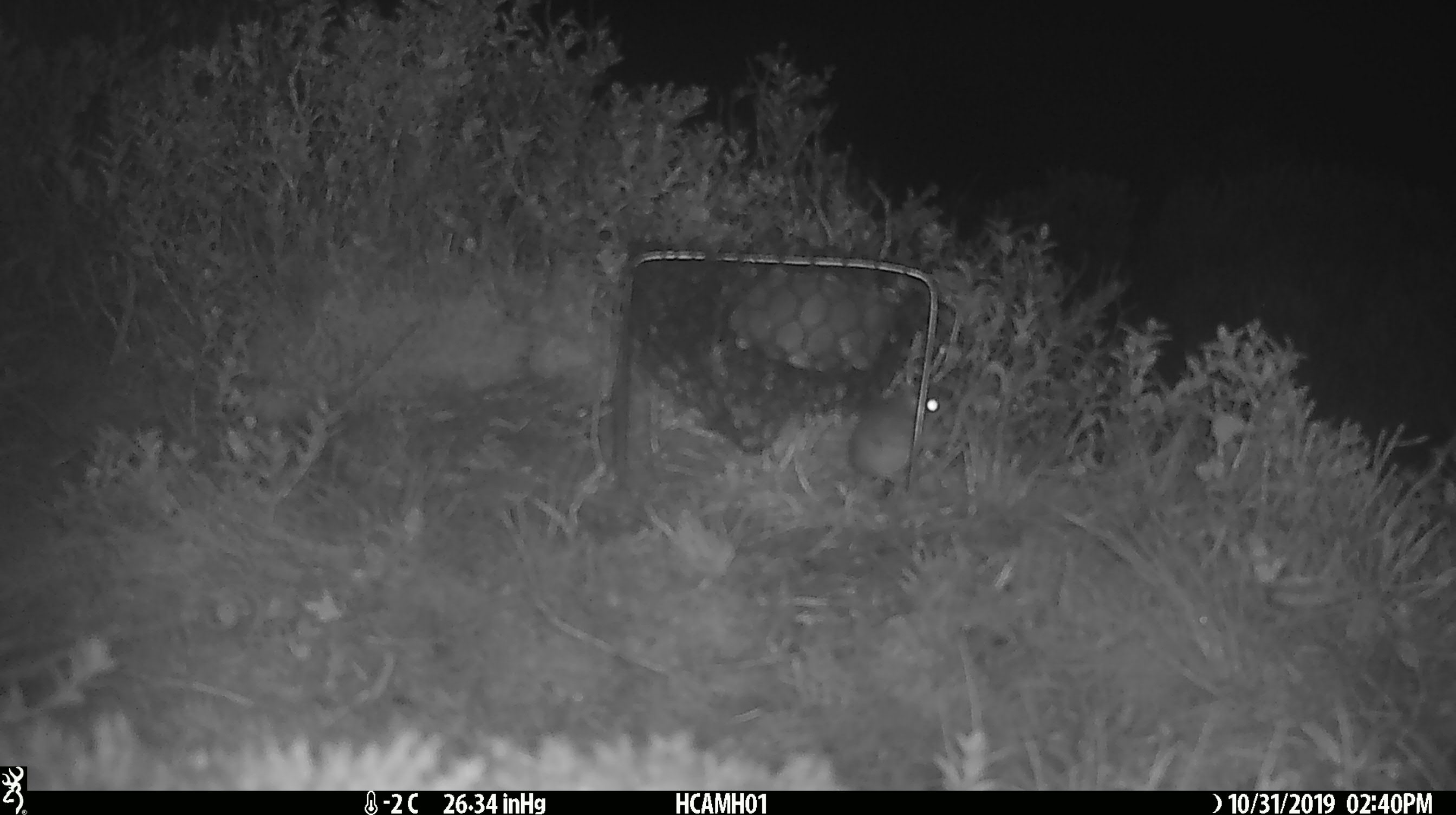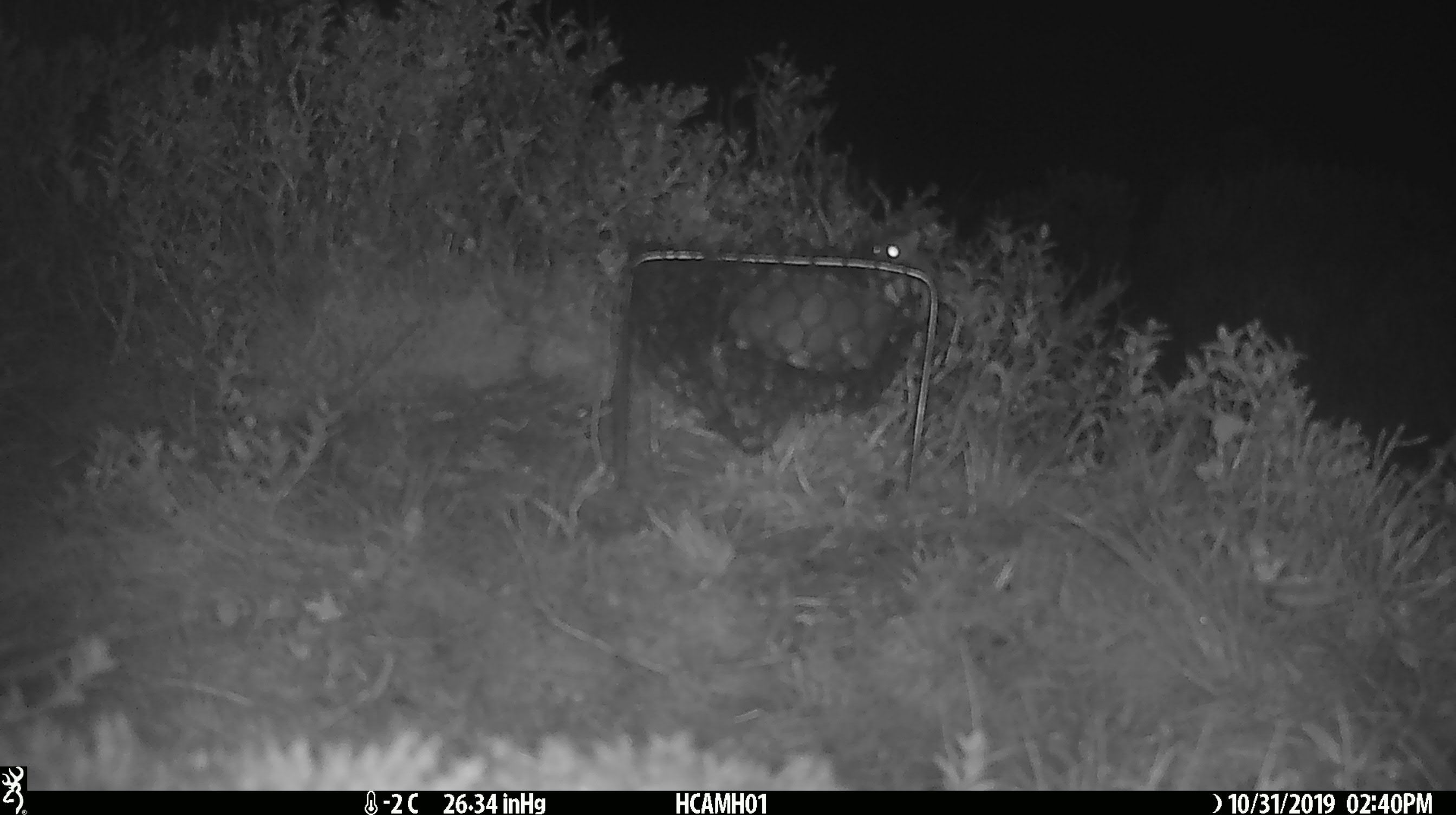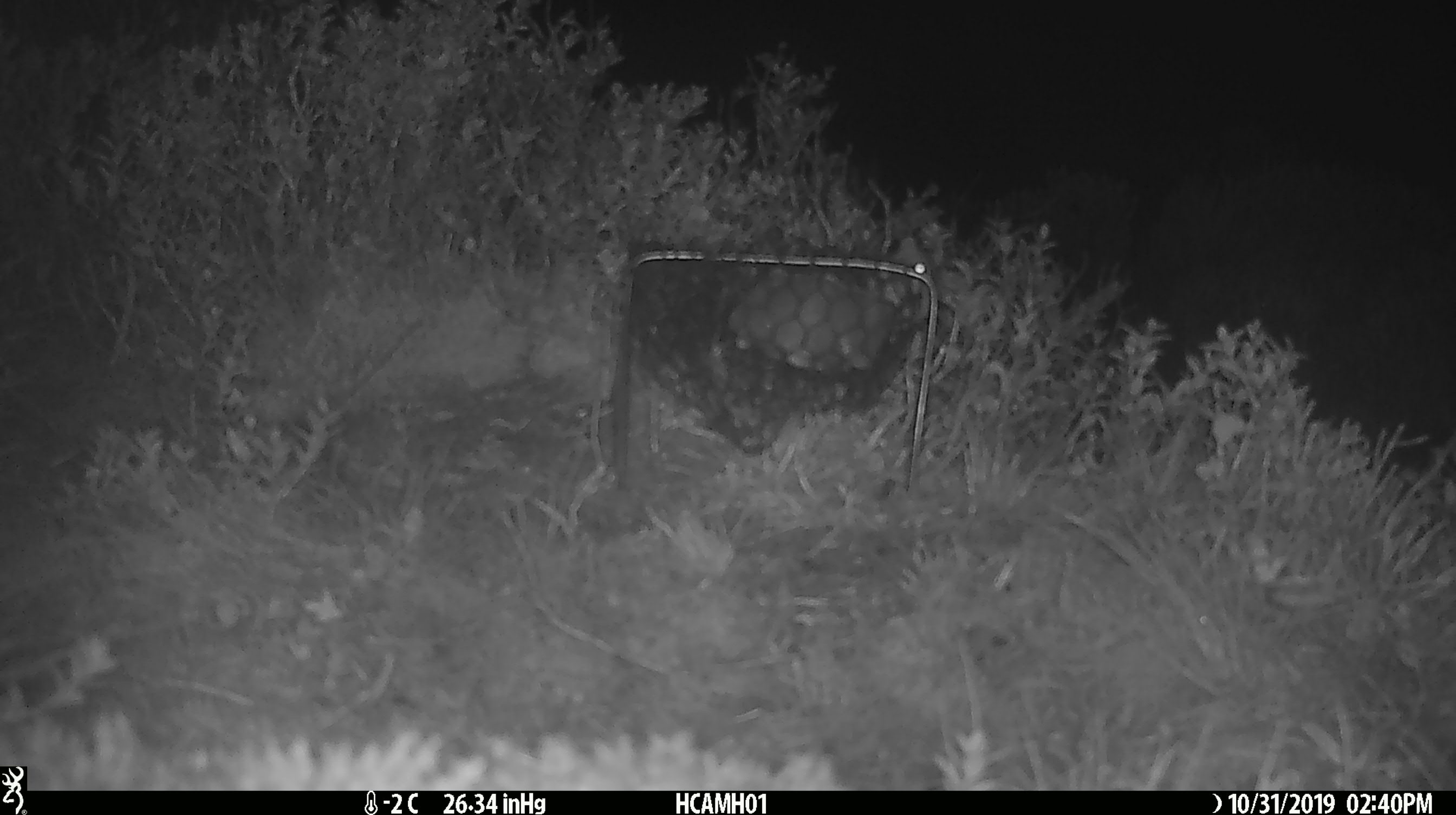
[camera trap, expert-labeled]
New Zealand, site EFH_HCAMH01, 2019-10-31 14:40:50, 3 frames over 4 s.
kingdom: Animalia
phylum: Chordata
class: Mammalia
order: Rodentia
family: Muridae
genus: Mus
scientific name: Mus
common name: mouse